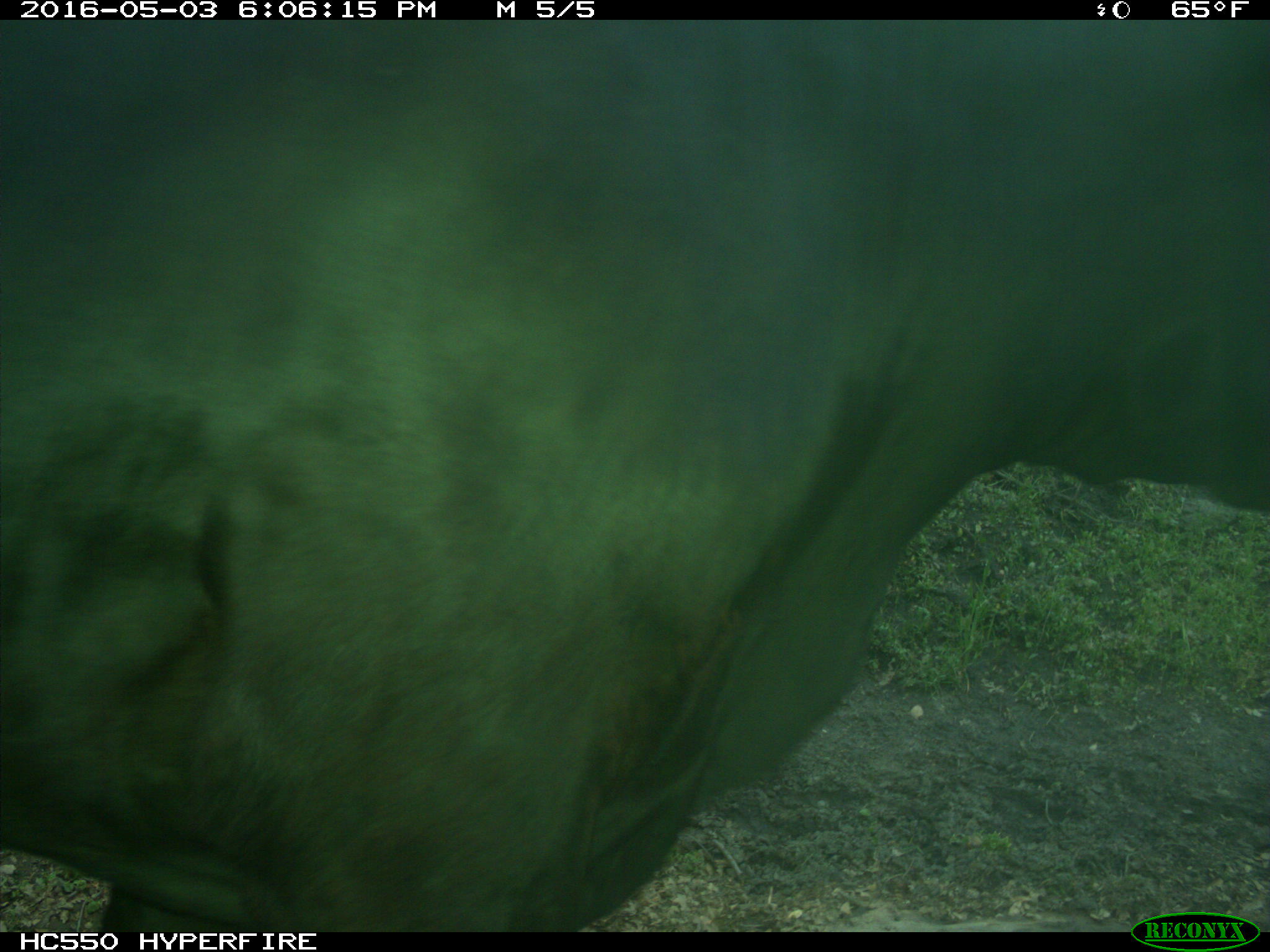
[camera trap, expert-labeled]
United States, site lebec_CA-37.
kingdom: Animalia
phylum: Chordata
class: Mammalia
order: Artiodactyla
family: Bovidae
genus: Bos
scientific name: Bos taurus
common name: domestic cow